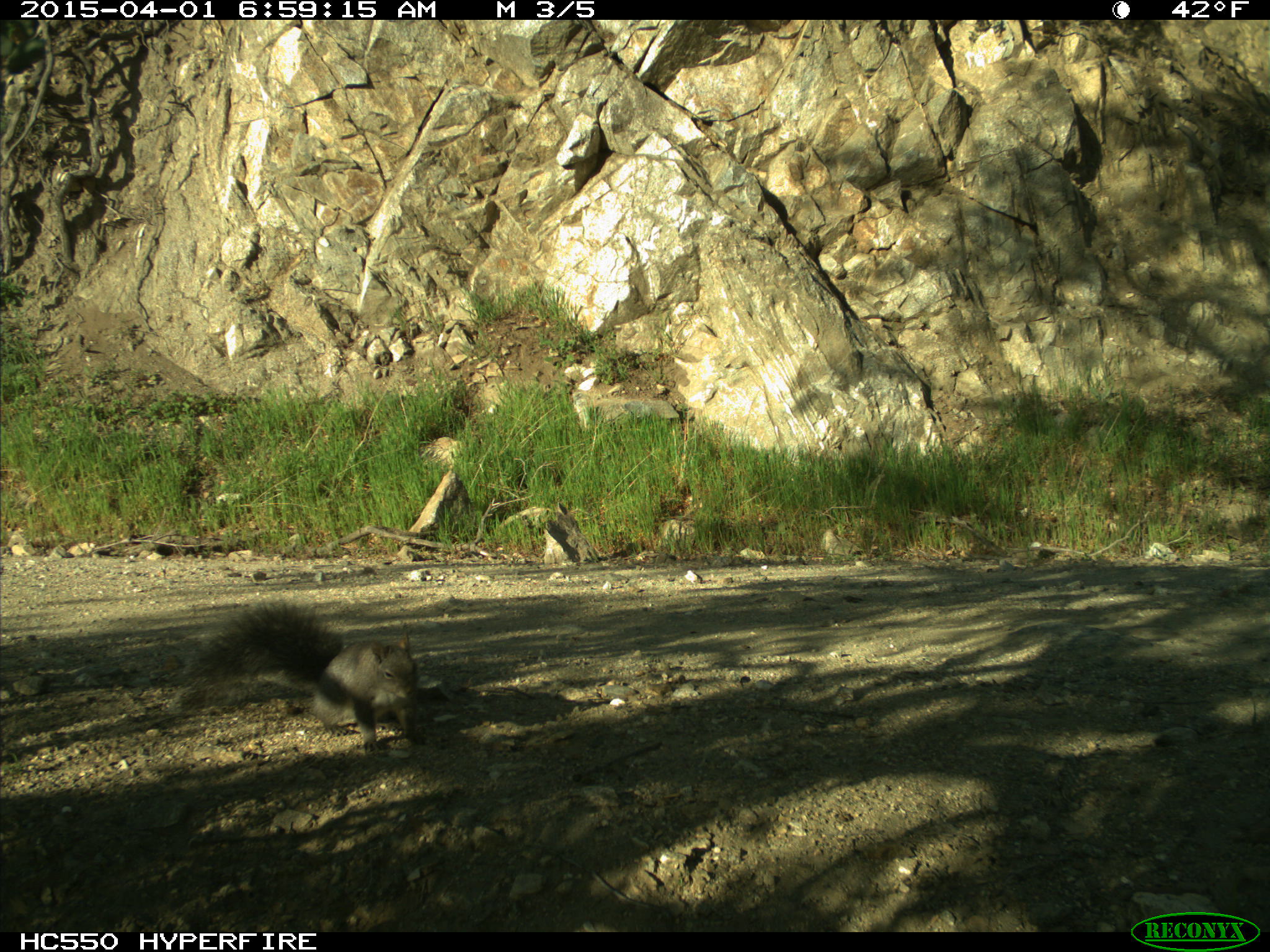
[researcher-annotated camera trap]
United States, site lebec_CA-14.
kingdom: Animalia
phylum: Chordata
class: Mammalia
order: Rodentia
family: Sciuridae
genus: Sciurus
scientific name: Sciurus carolinensis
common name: eastern gray squirrel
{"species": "Sciurus carolinensis (eastern gray squirrel)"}